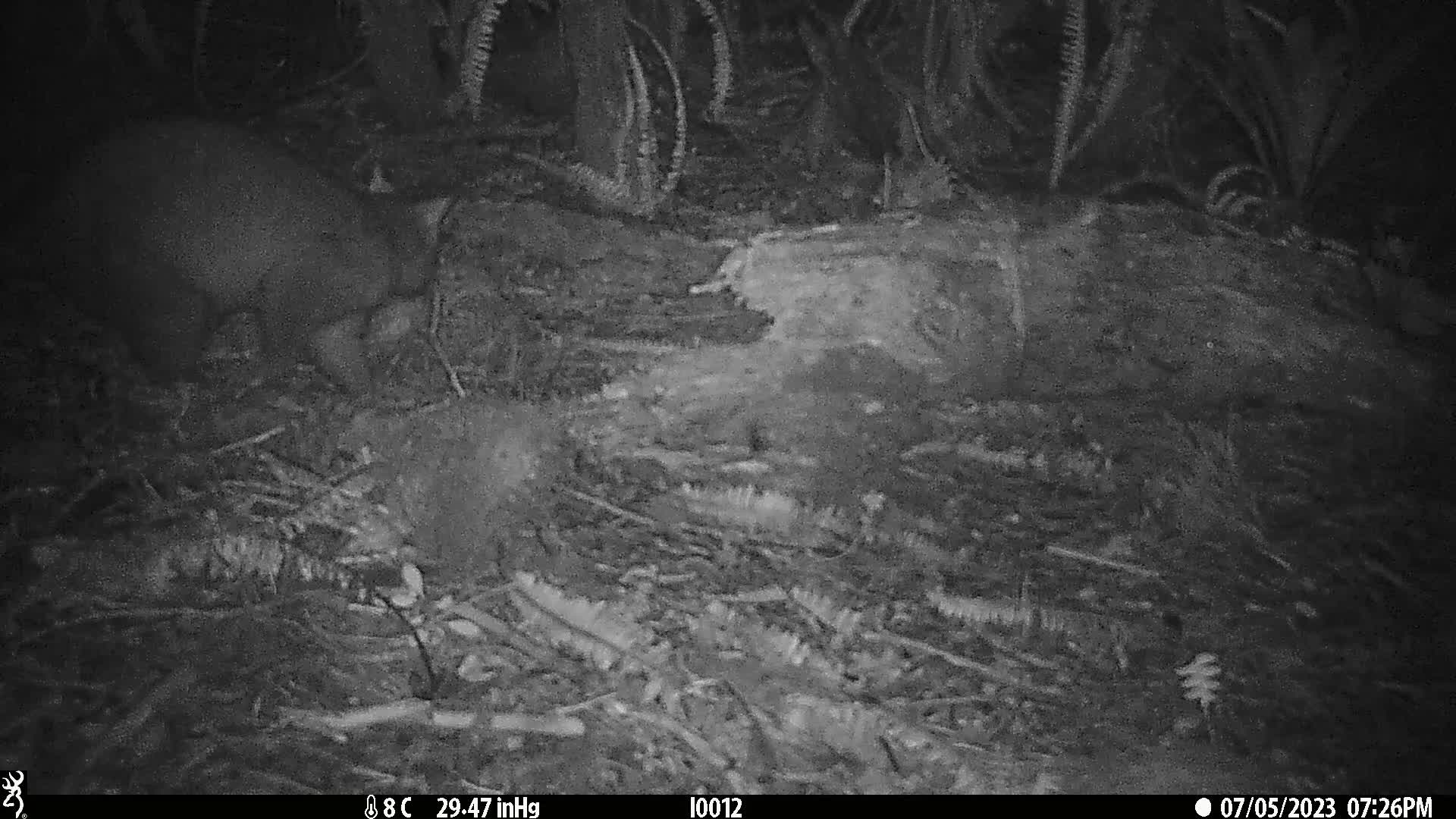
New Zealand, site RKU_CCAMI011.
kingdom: Animalia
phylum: Chordata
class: Mammalia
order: Diprotodontia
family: Phalangeridae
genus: Trichosurus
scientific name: Trichosurus vulpecula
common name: common brushtail possum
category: possum